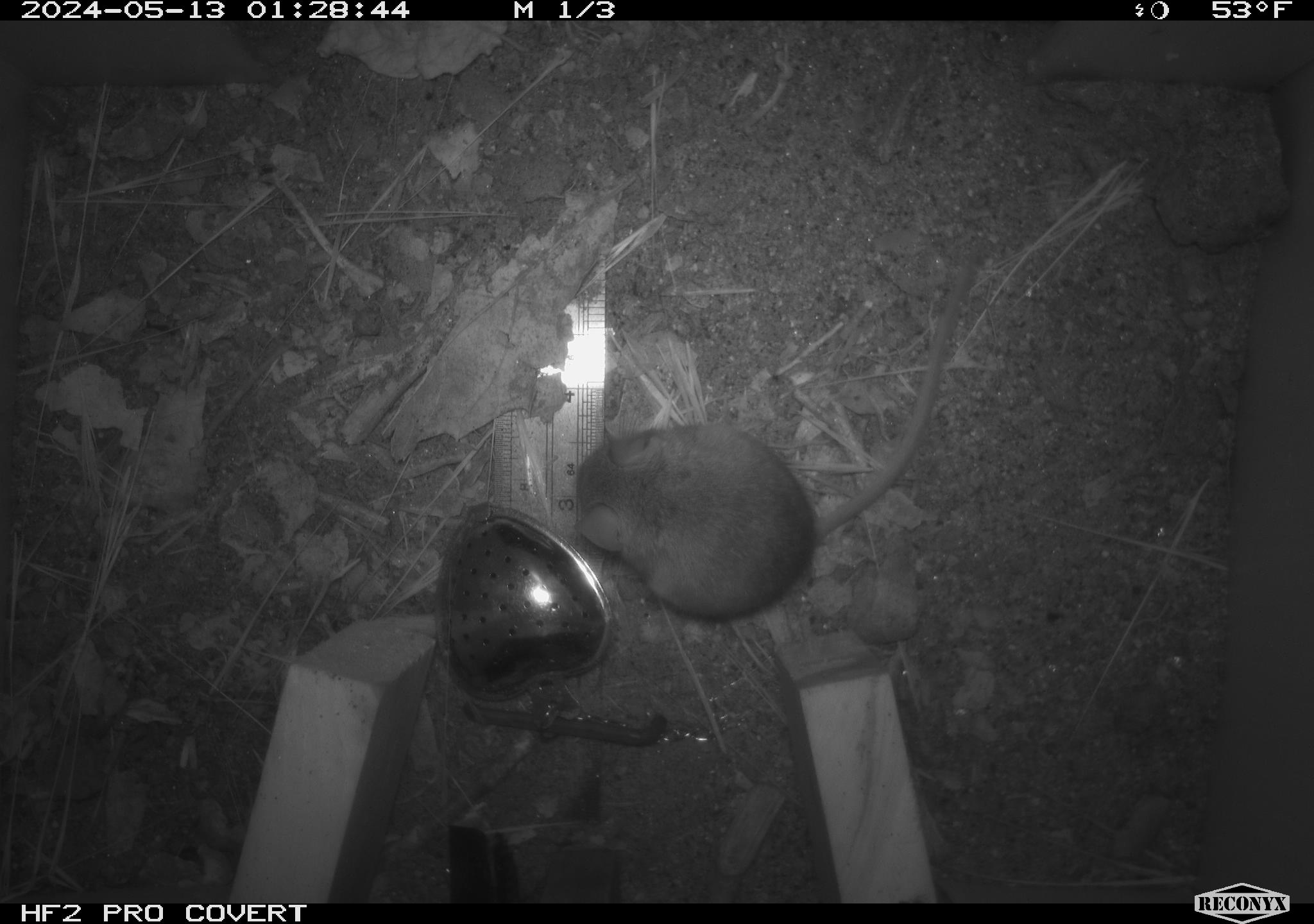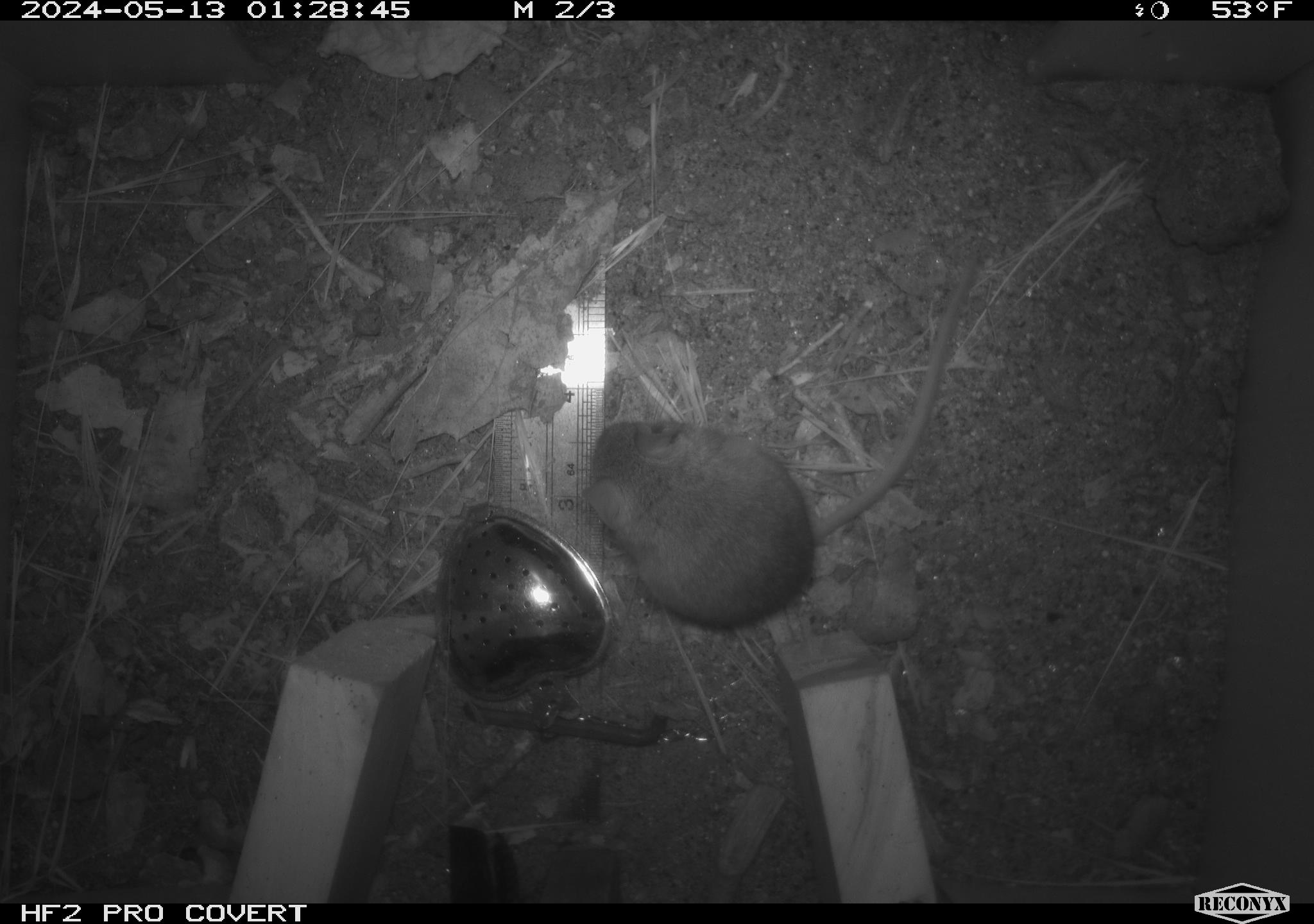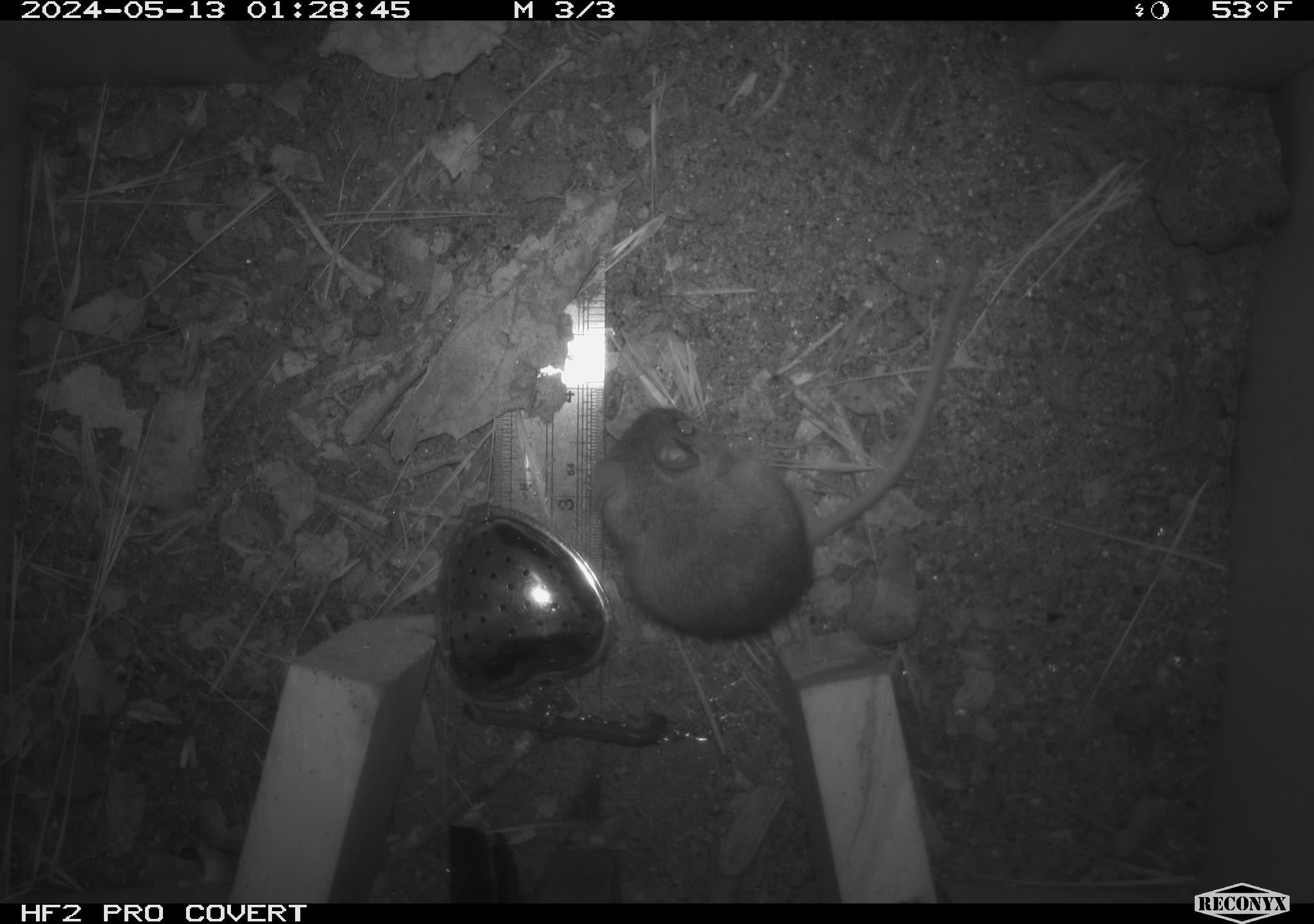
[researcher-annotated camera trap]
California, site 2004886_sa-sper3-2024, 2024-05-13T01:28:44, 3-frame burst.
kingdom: Animalia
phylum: Chordata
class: Mammalia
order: Rodentia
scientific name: Rodentia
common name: mouse species